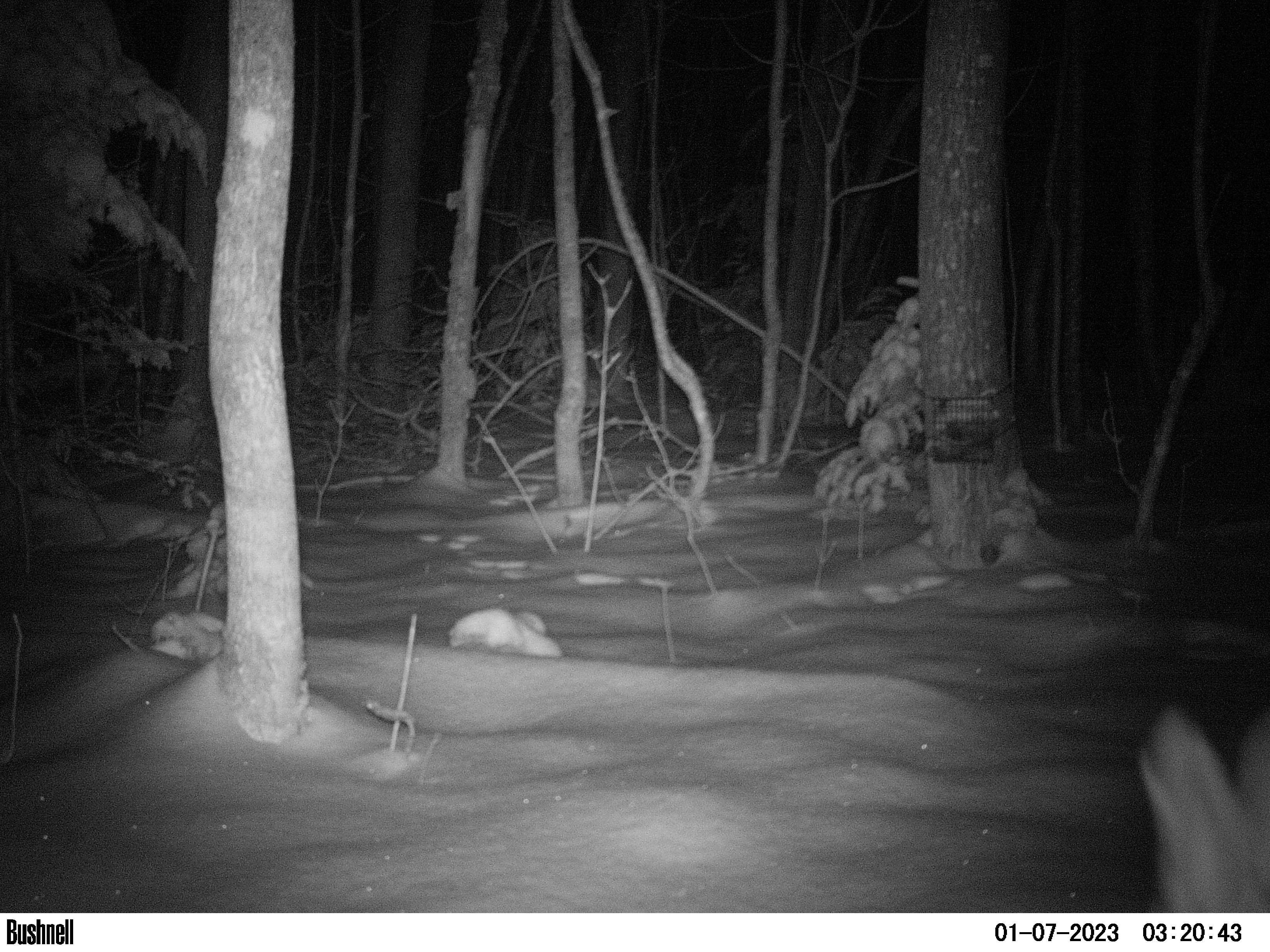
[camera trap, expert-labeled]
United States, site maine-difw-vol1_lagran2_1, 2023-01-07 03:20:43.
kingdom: Animalia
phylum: Chordata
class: Mammalia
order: Lagomorpha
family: Leporidae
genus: Lepus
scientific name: Lepus americanus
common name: snowshoe hare